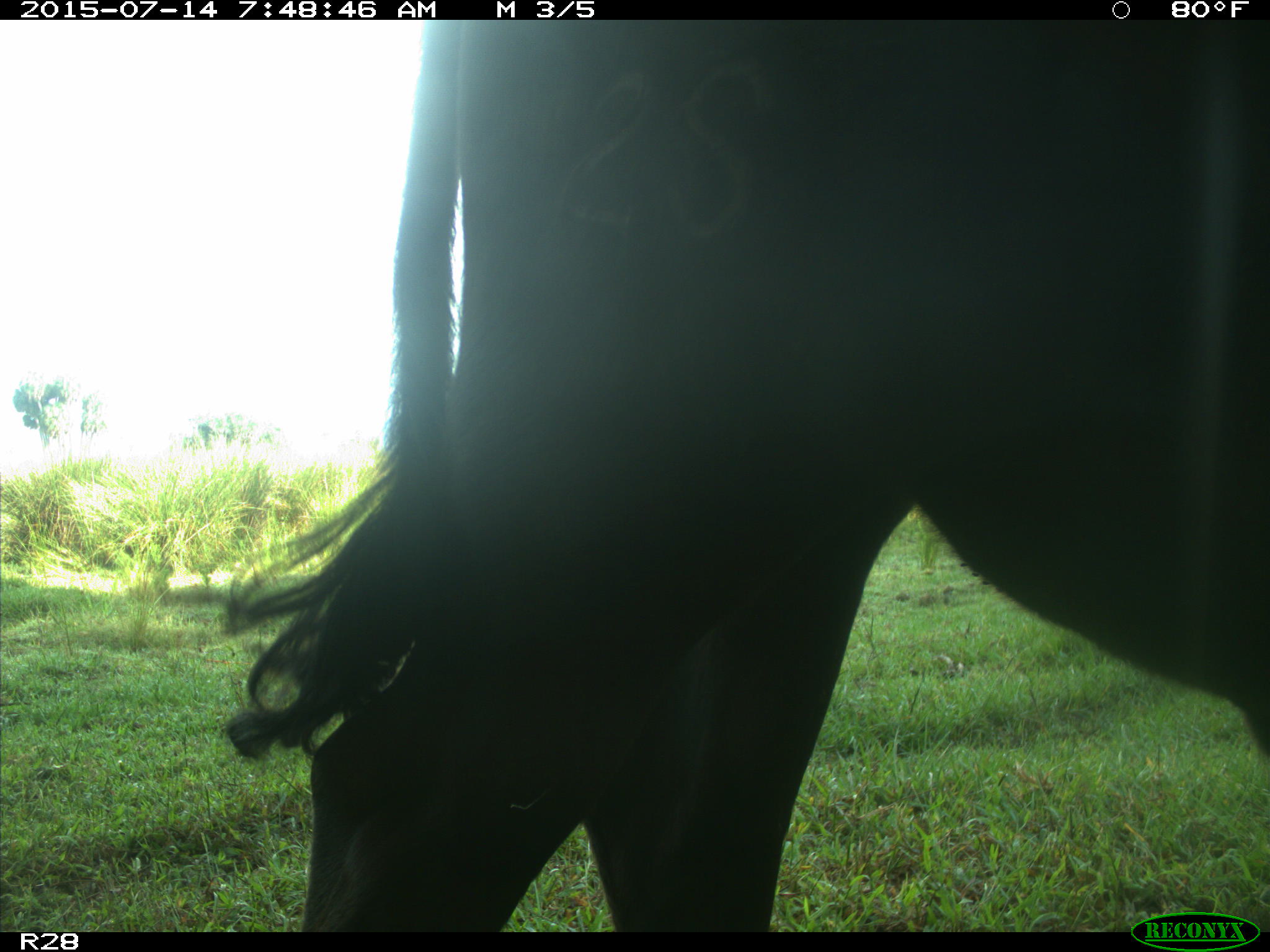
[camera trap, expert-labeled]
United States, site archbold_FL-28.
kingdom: Animalia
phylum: Chordata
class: Mammalia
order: Artiodactyla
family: Bovidae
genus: Bos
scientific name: Bos taurus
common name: domestic cow